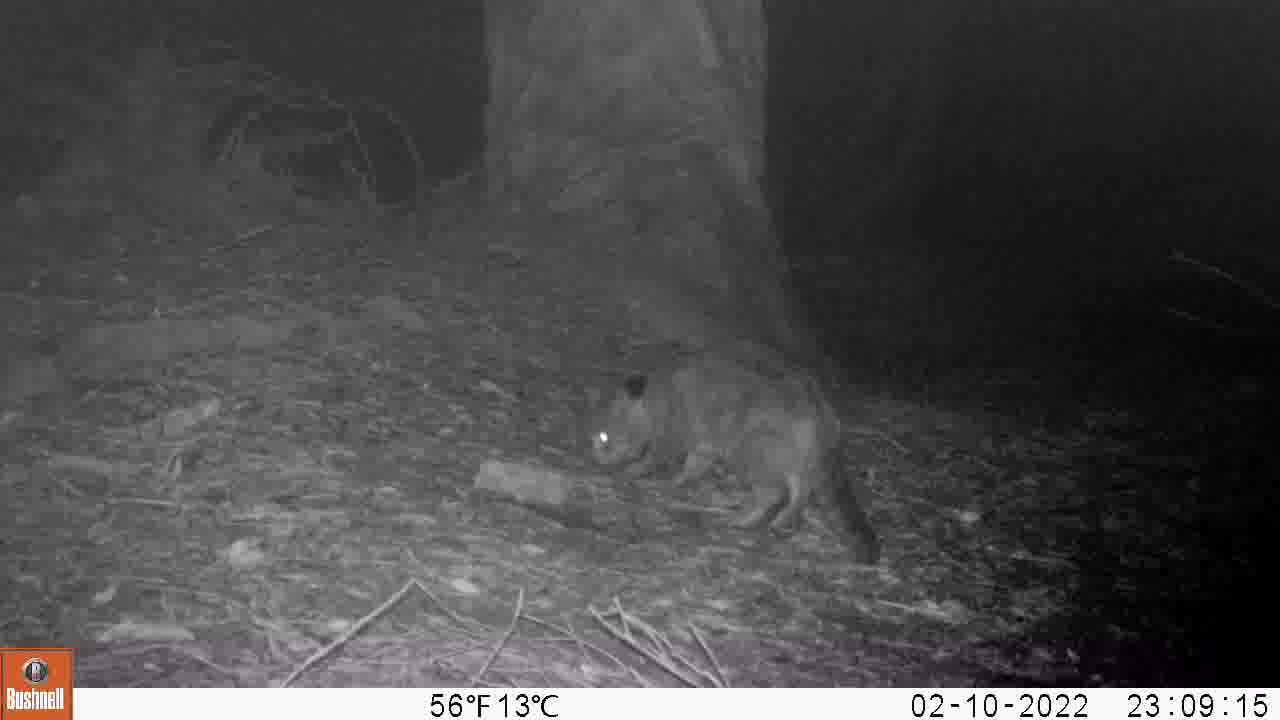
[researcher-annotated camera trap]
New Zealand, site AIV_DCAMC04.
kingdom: Animalia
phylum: Chordata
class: Mammalia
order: Carnivora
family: Felidae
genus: Felis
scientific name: Felis catus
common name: domestic cat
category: cat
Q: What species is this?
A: Cat (domestic cat) (Felis catus).